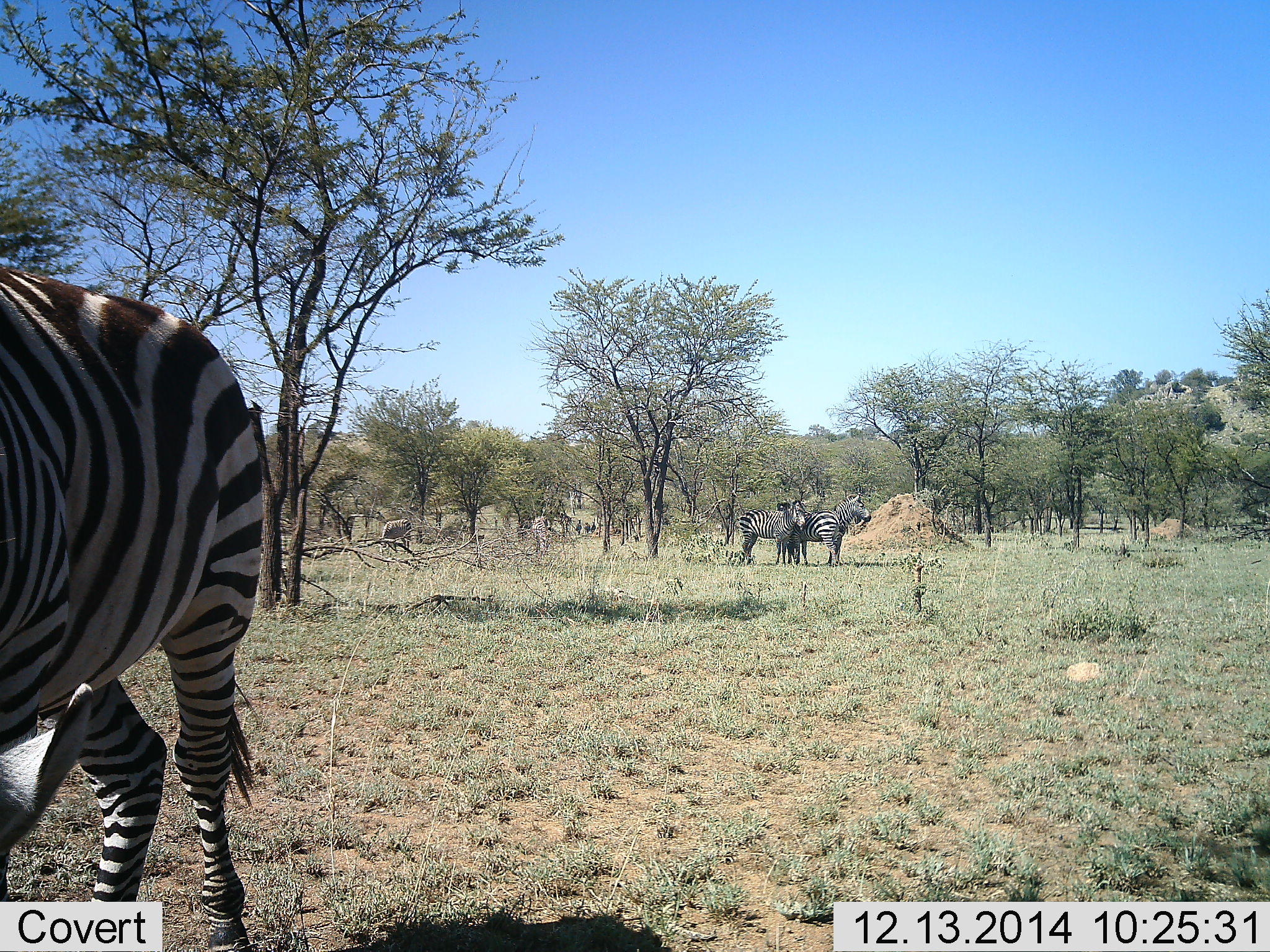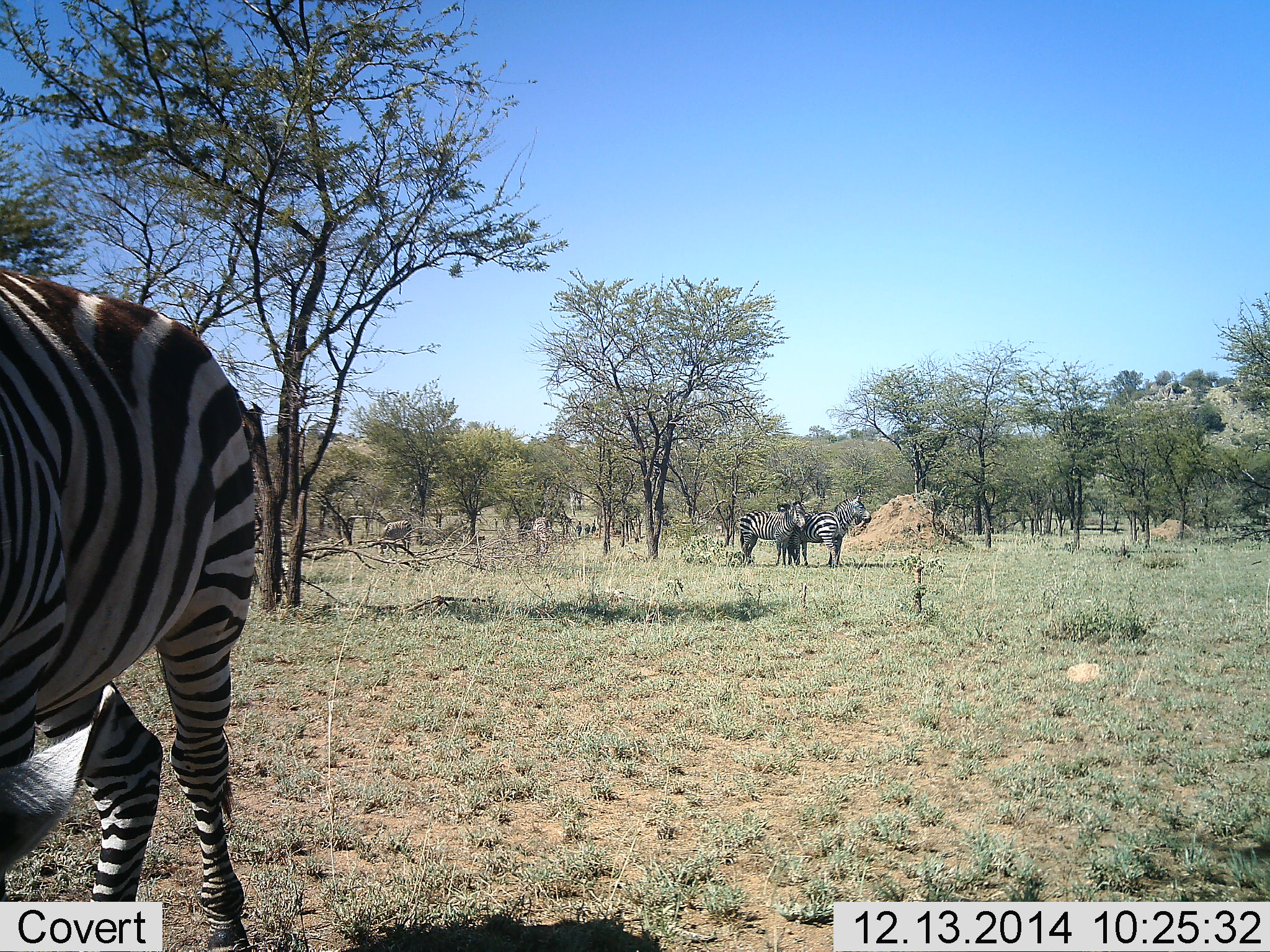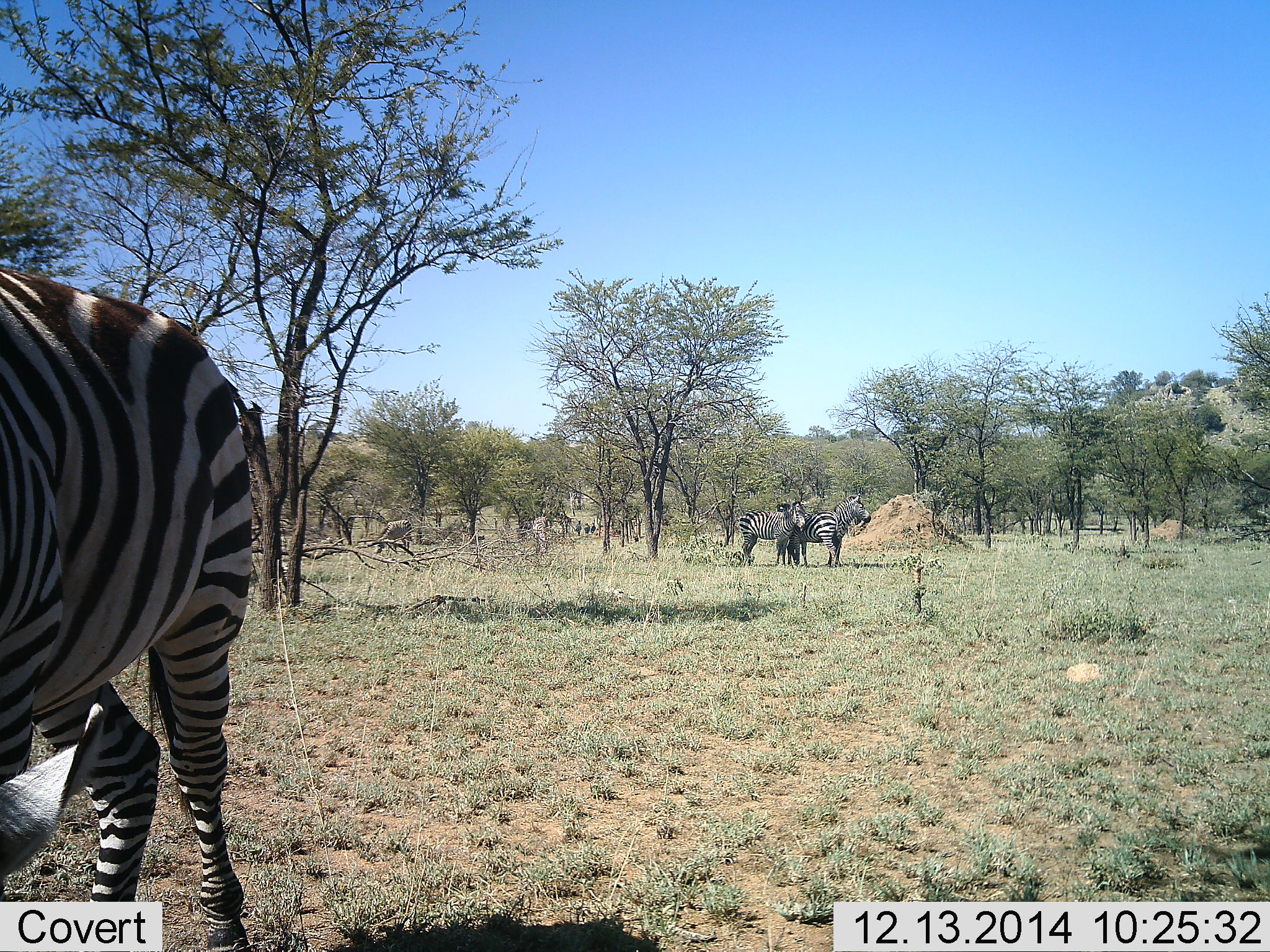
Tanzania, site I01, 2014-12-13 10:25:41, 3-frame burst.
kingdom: Animalia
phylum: Chordata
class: Mammalia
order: Perissodactyla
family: Equidae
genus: Equus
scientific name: Equus quagga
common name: plains zebra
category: zebra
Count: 3.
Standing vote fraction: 90%.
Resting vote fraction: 10%.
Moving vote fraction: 30%.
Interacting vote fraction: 0%.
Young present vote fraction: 0%.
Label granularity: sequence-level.